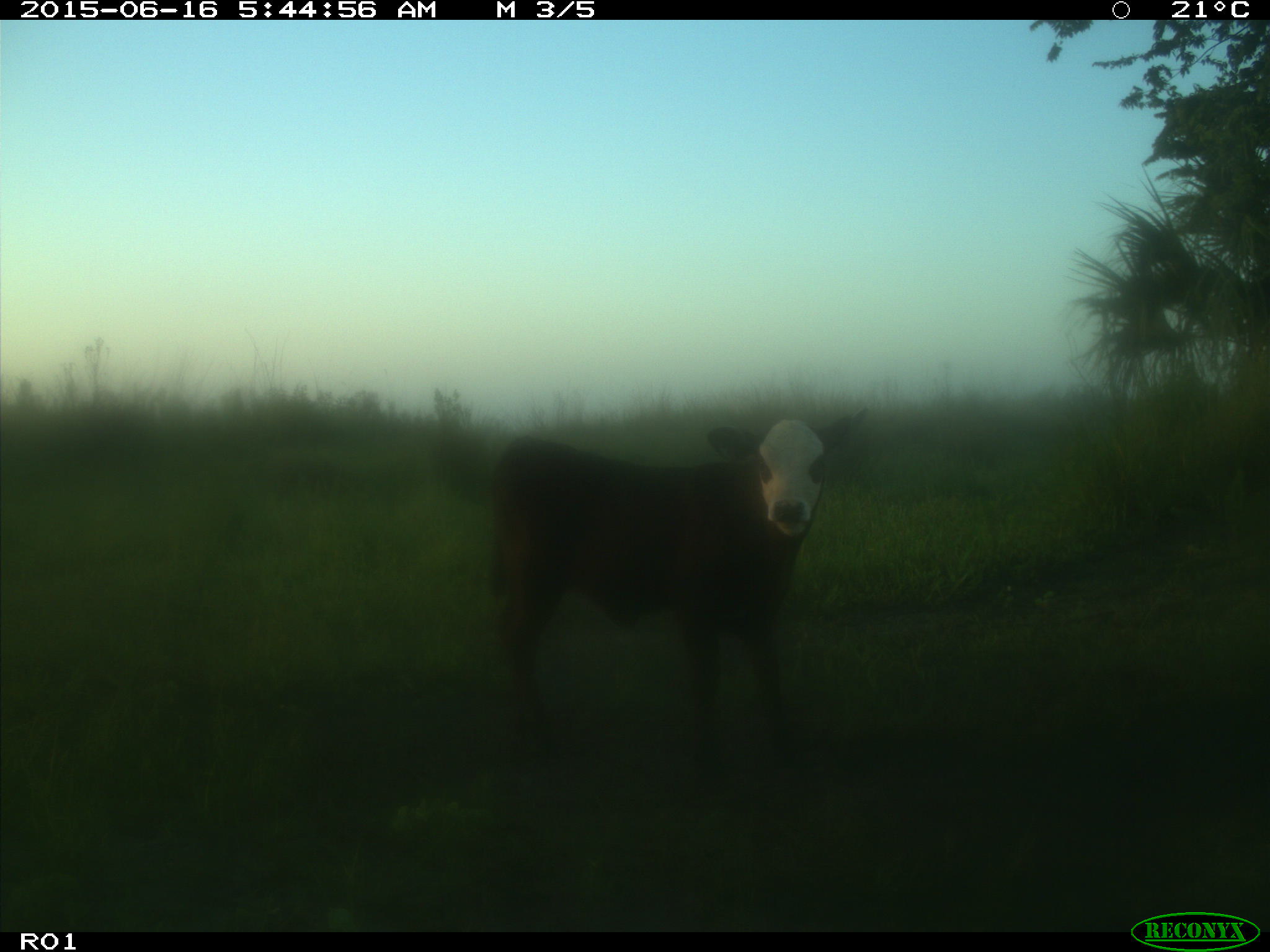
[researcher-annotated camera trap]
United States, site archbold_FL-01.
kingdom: Animalia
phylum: Chordata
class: Mammalia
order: Artiodactyla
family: Bovidae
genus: Bos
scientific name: Bos taurus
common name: domestic cow